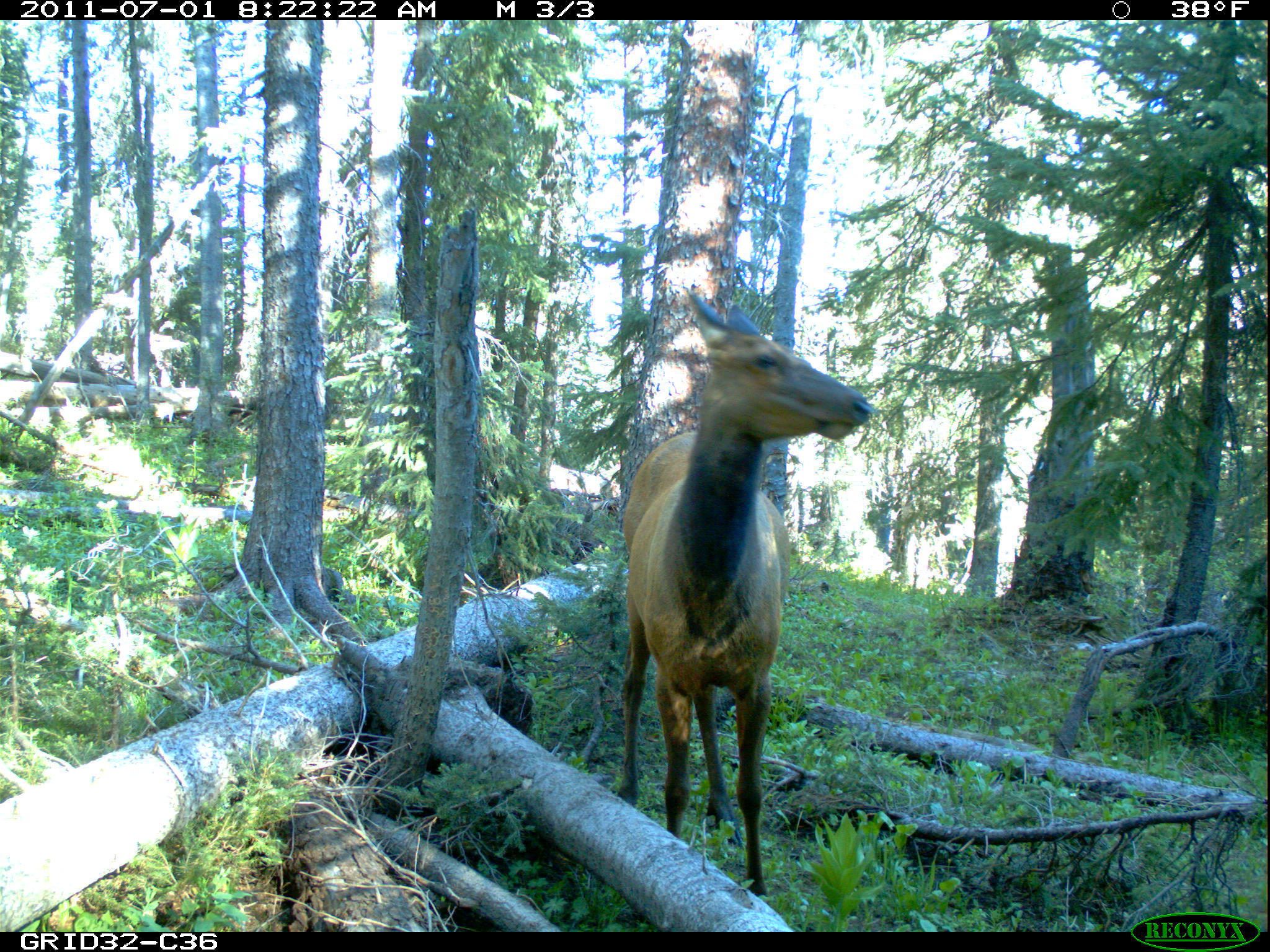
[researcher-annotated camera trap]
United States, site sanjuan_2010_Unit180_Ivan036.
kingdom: Animalia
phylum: Chordata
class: Mammalia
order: Artiodactyla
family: Cervidae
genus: Cervus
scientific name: Cervus elaphus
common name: red deer